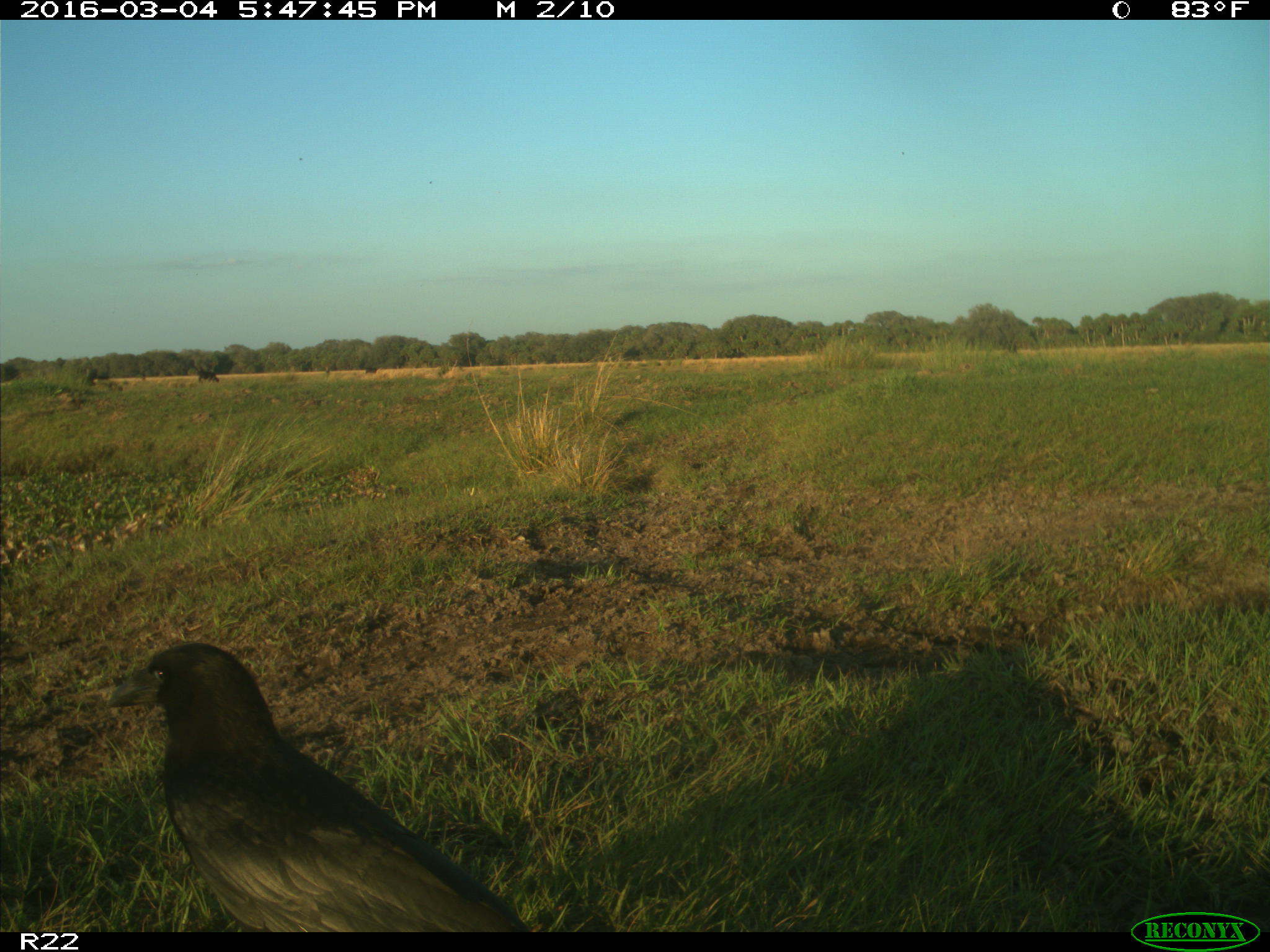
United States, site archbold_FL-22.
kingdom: Animalia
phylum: Chordata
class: Mammalia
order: Artiodactyla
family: Bovidae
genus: Bos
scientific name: Bos taurus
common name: domestic cow